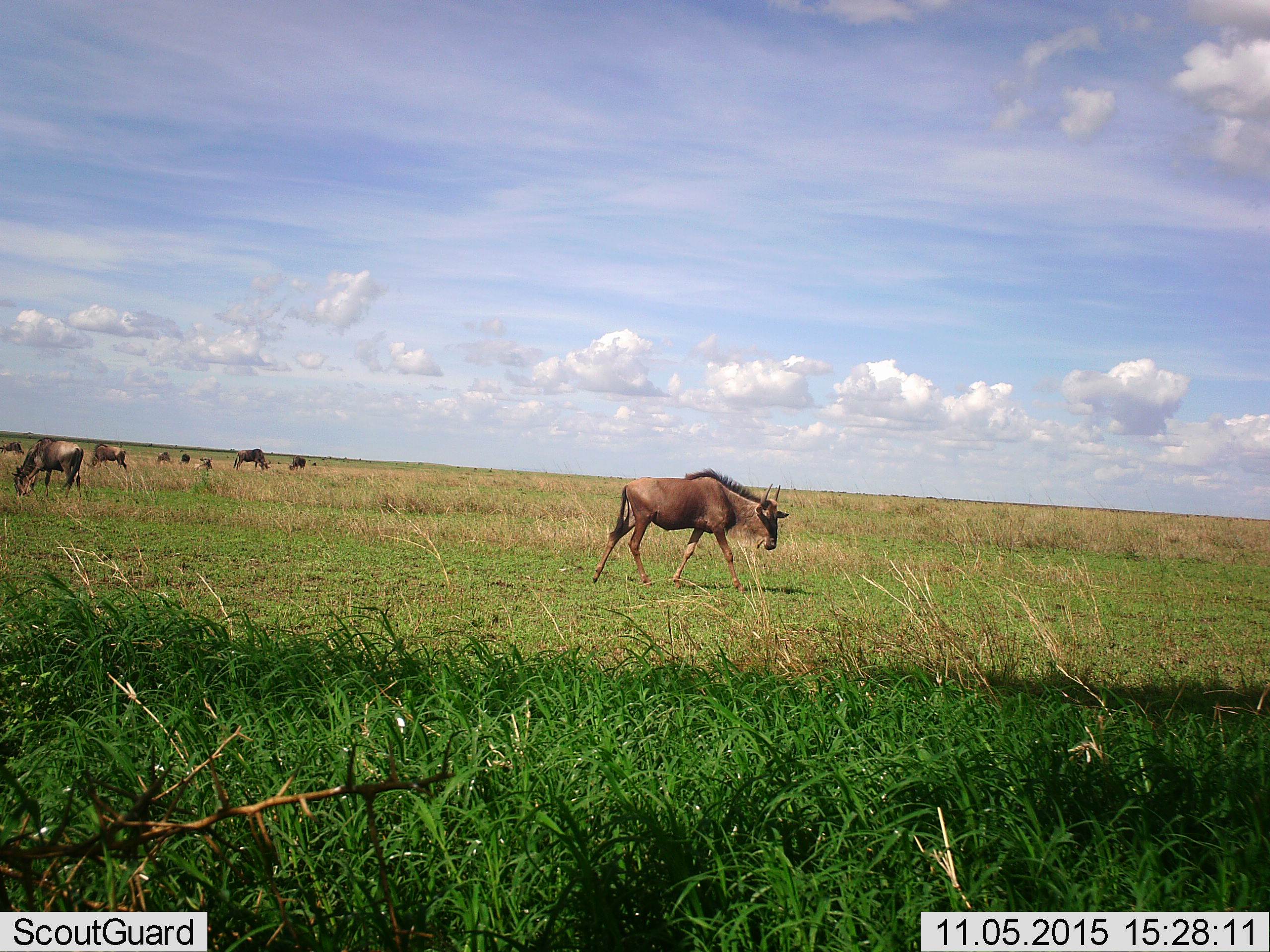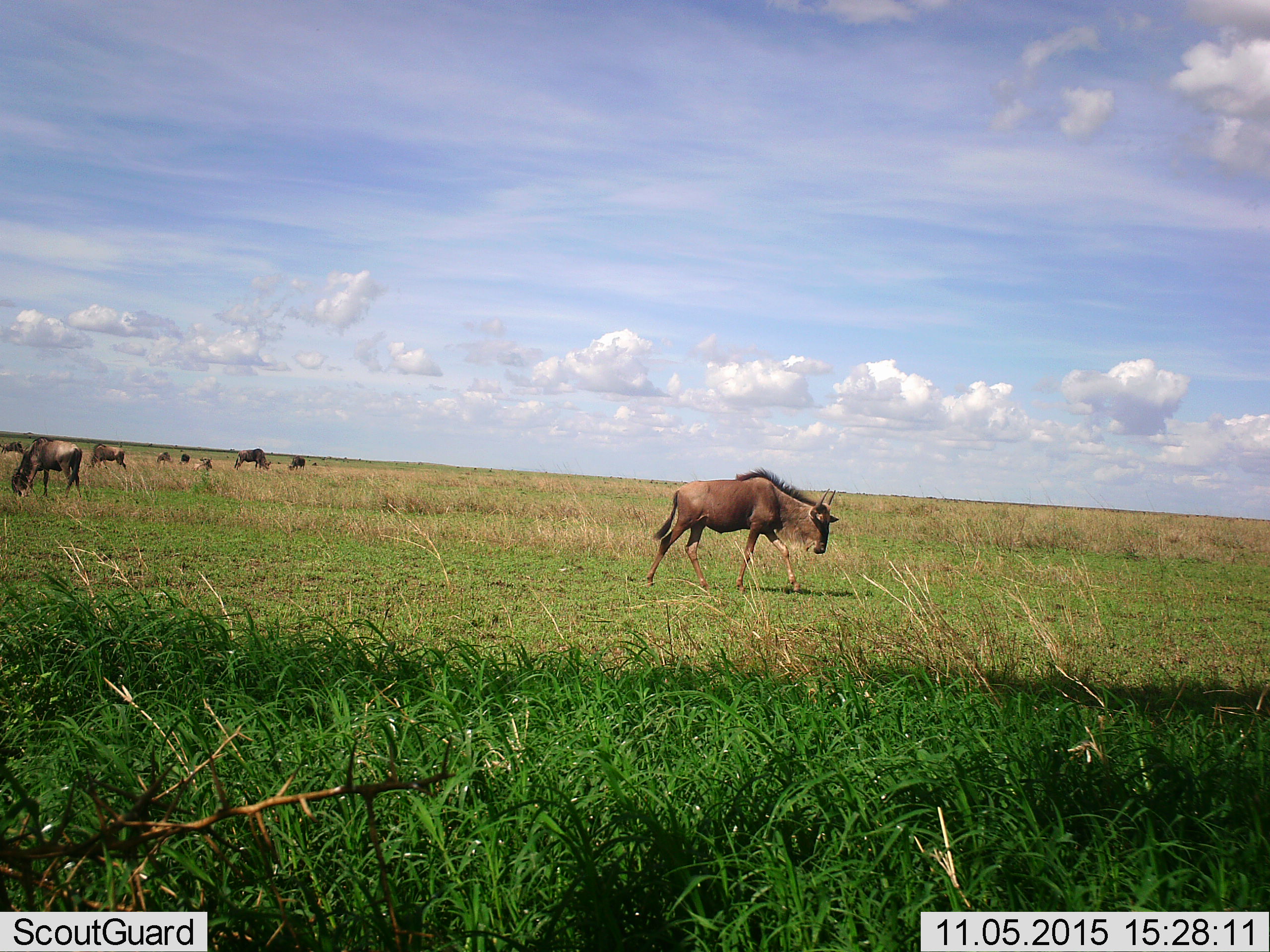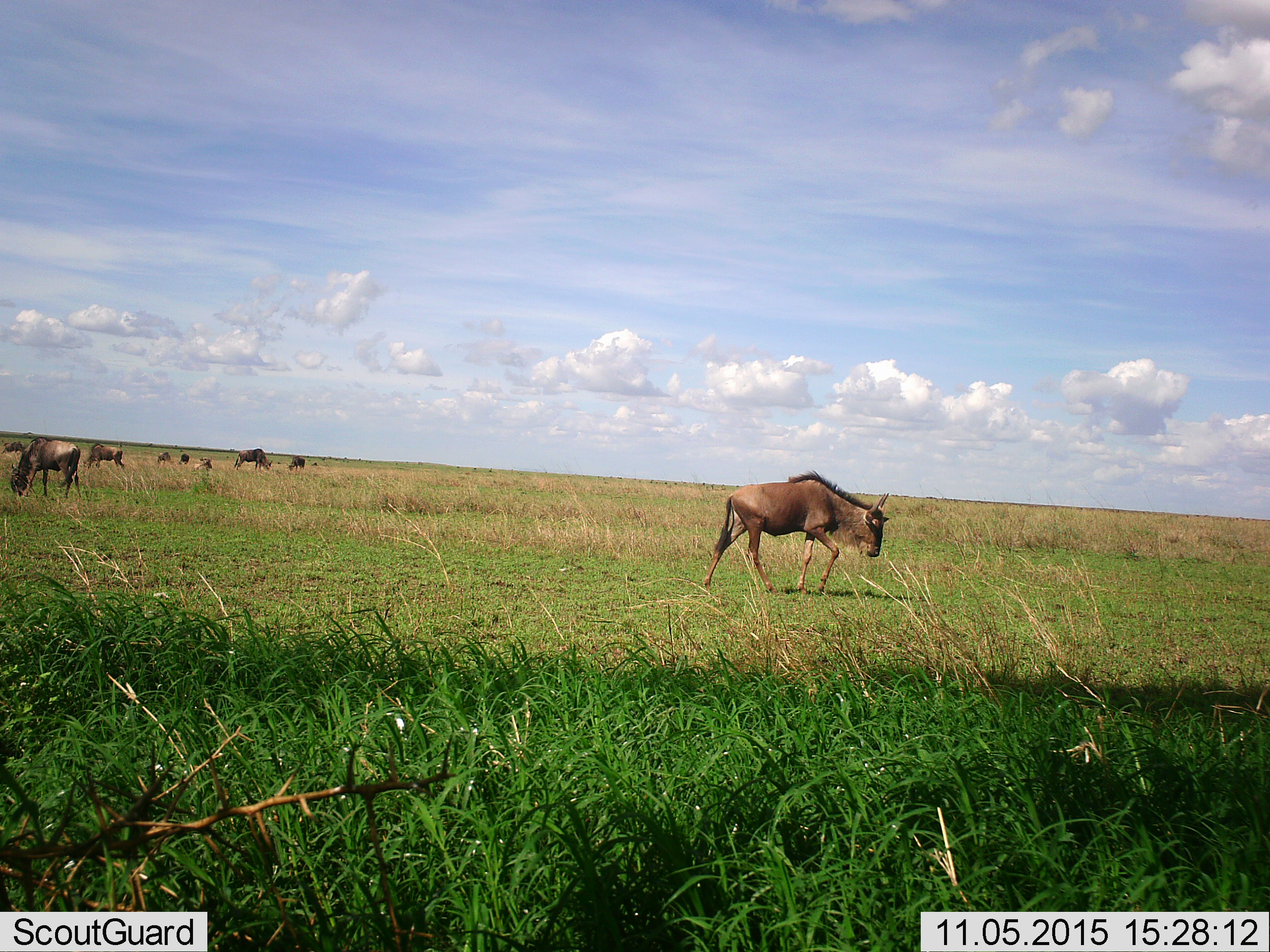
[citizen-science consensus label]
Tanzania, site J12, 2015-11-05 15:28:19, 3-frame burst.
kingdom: Animalia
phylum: Chordata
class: Mammalia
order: Artiodactyla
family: Bovidae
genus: Connochaetes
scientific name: Connochaetes taurinus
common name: blue wildebeest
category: wildebeest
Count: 11-50.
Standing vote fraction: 33%.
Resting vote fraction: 22%.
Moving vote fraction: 89%.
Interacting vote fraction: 0%.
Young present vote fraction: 11%.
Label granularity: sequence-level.